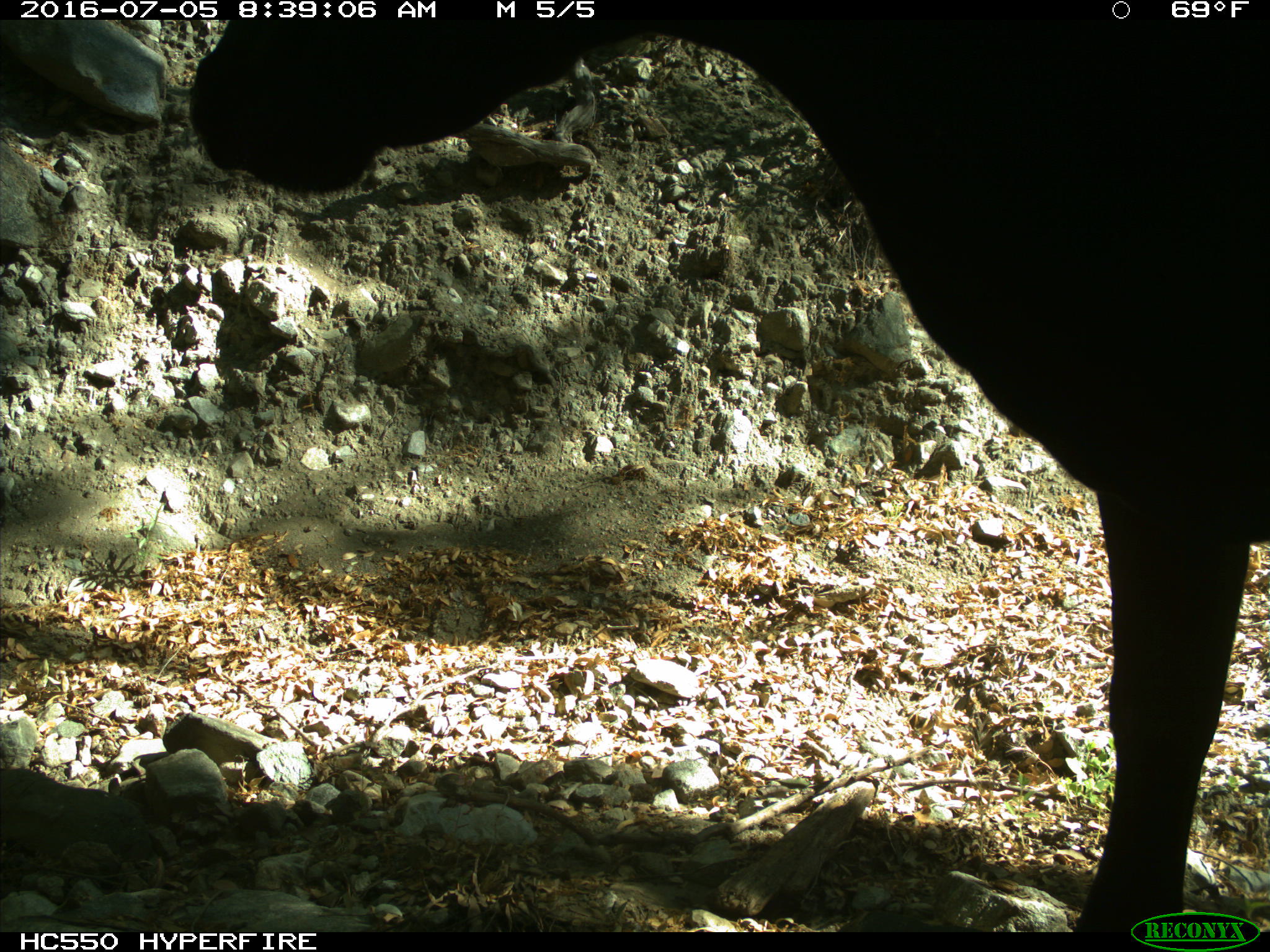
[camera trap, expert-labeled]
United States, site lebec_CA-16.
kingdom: Animalia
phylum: Chordata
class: Mammalia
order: Artiodactyla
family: Bovidae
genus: Bos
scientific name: Bos taurus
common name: domestic cow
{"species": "Bos taurus (domestic cow)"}